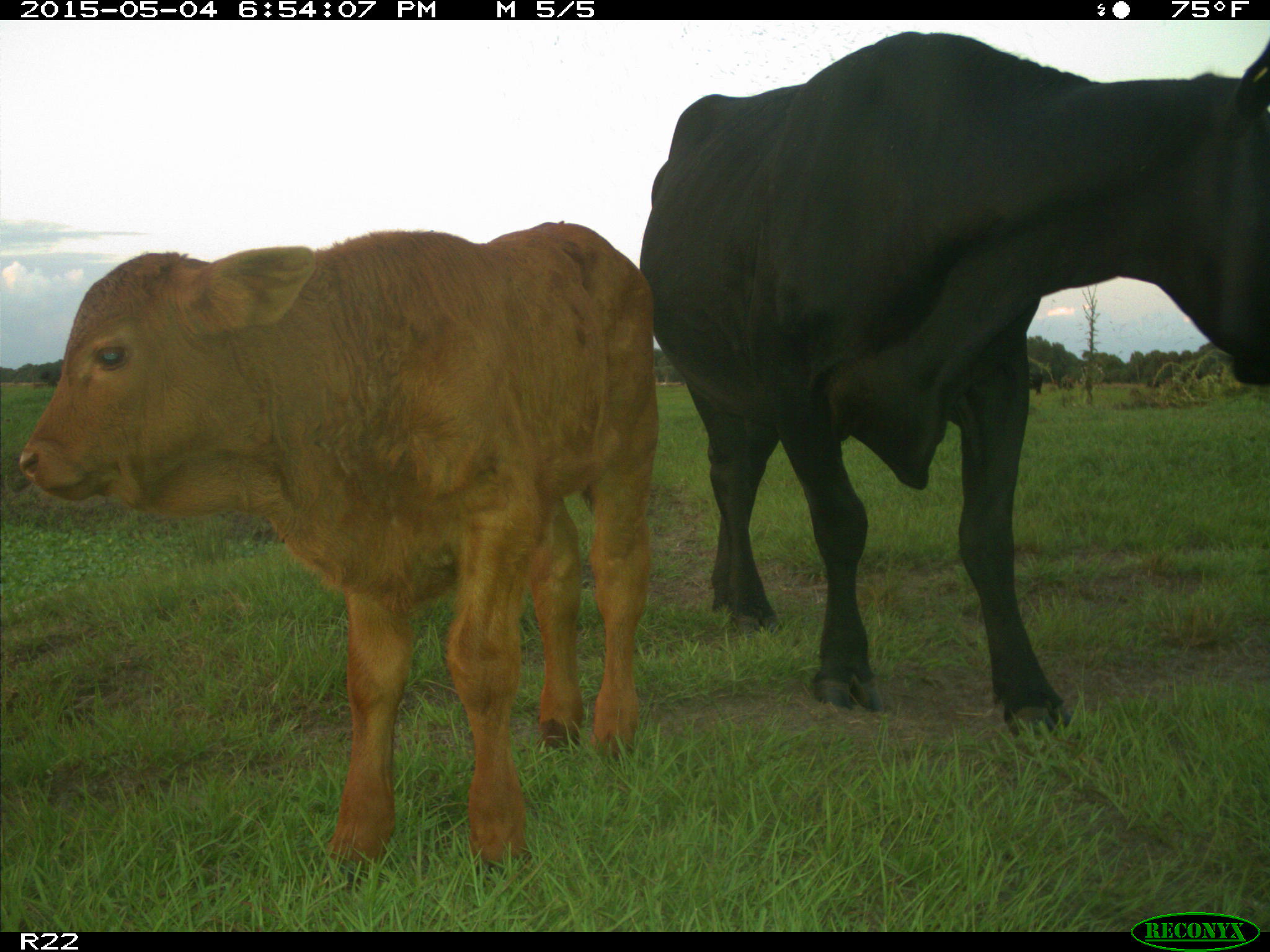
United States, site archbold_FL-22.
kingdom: Animalia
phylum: Chordata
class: Mammalia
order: Artiodactyla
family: Bovidae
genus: Bos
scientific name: Bos taurus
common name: domestic cow